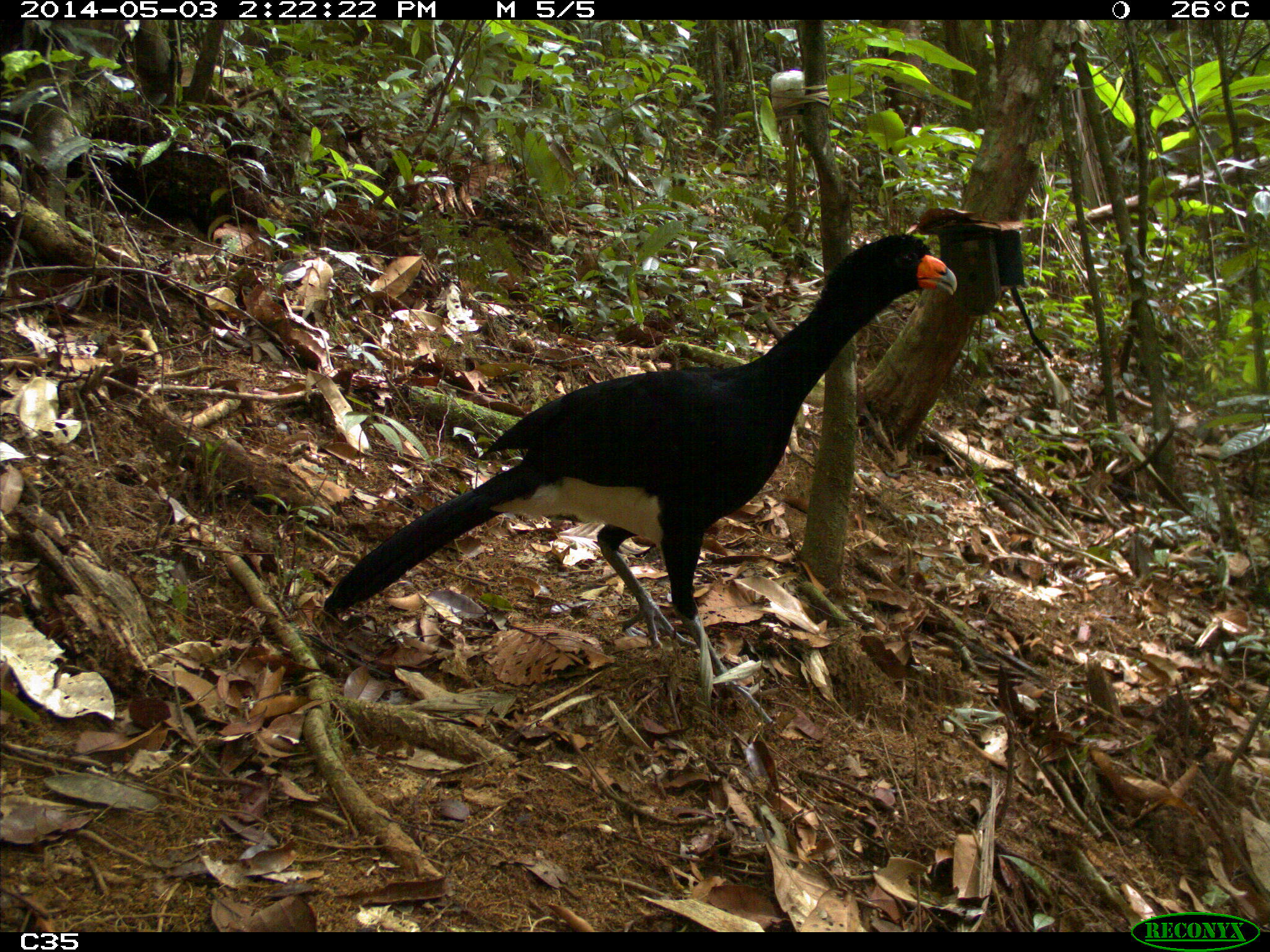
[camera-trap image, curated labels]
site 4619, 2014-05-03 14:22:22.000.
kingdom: Animalia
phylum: Chordata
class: Aves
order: Galliformes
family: Cracidae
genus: Crax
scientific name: Crax alector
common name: black curassow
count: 2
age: adult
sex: female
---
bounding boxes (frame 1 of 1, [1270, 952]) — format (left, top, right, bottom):
crax alector: (319, 229, 958, 725)